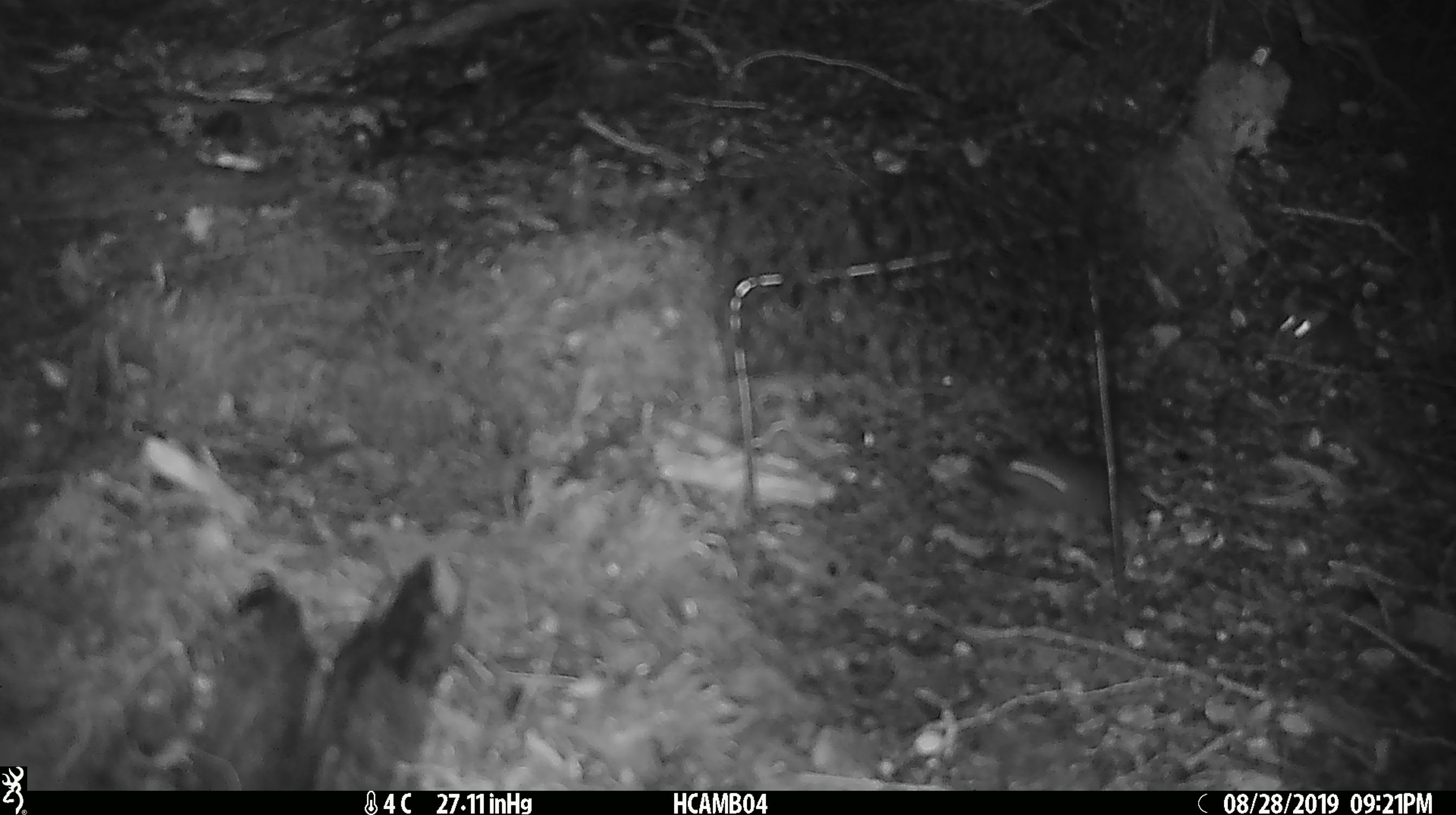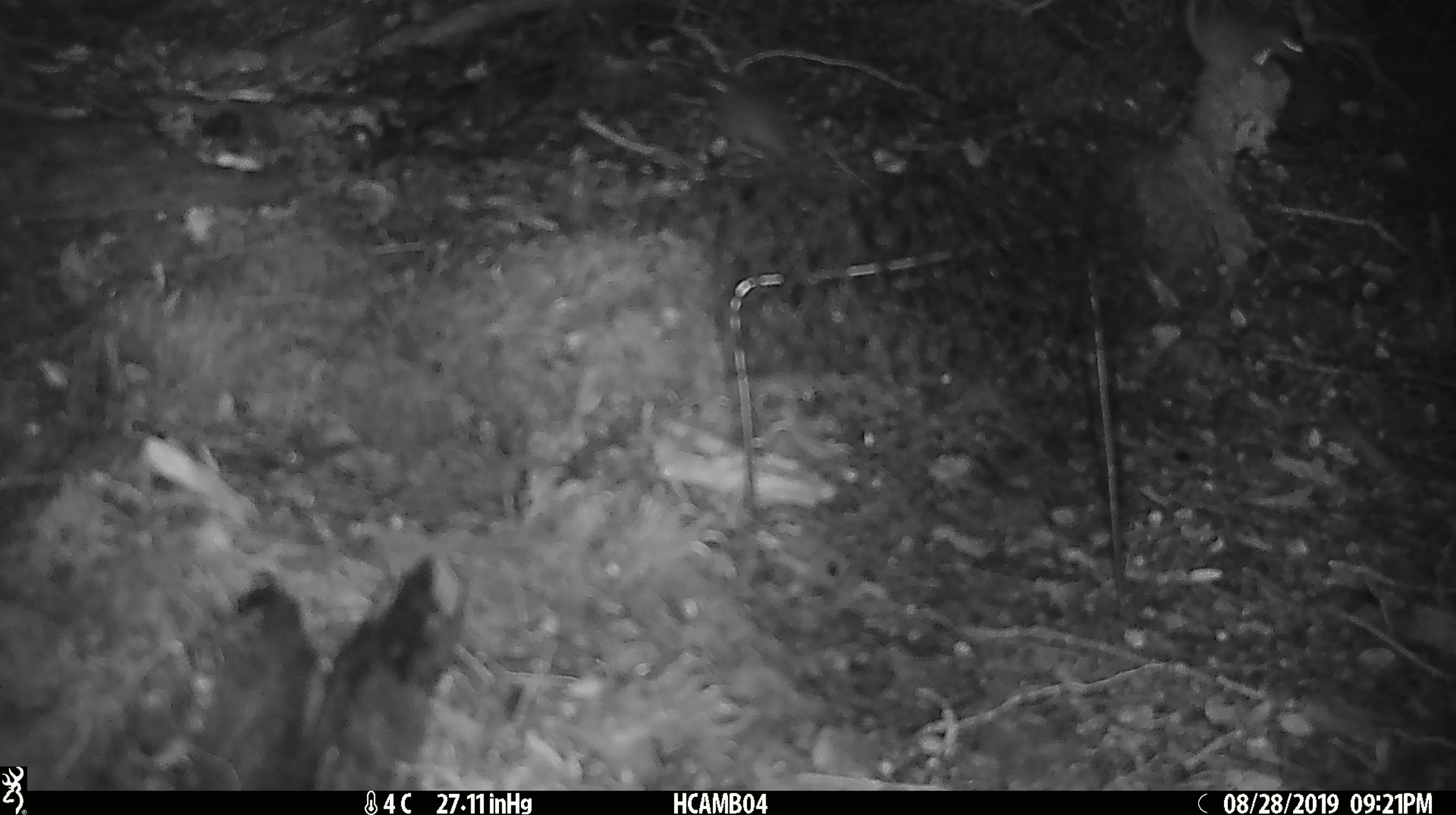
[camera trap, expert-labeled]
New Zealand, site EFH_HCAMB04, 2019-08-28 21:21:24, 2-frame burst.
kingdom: Animalia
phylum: Chordata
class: Mammalia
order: Rodentia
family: Muridae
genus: Mus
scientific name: Mus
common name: mouse